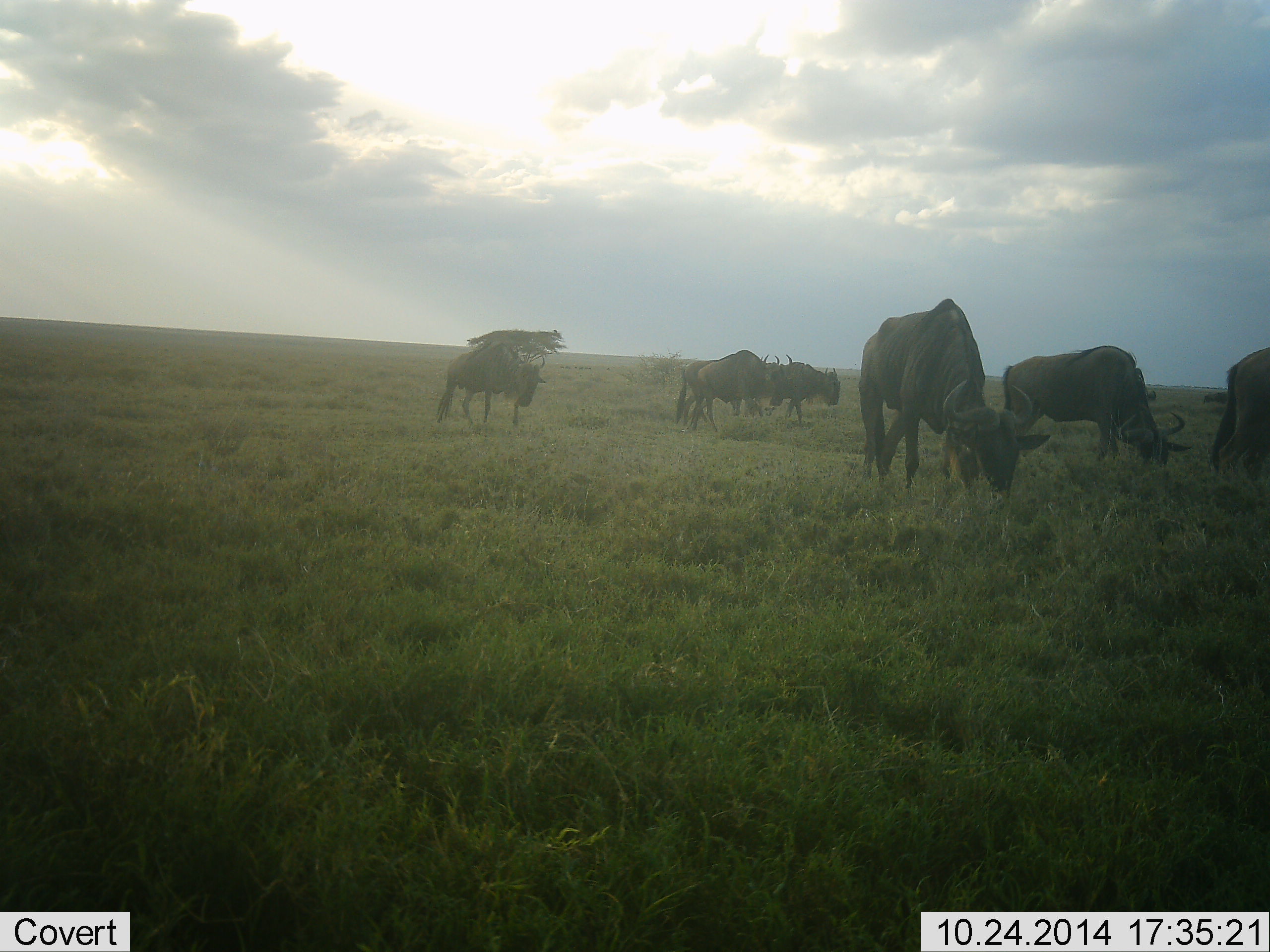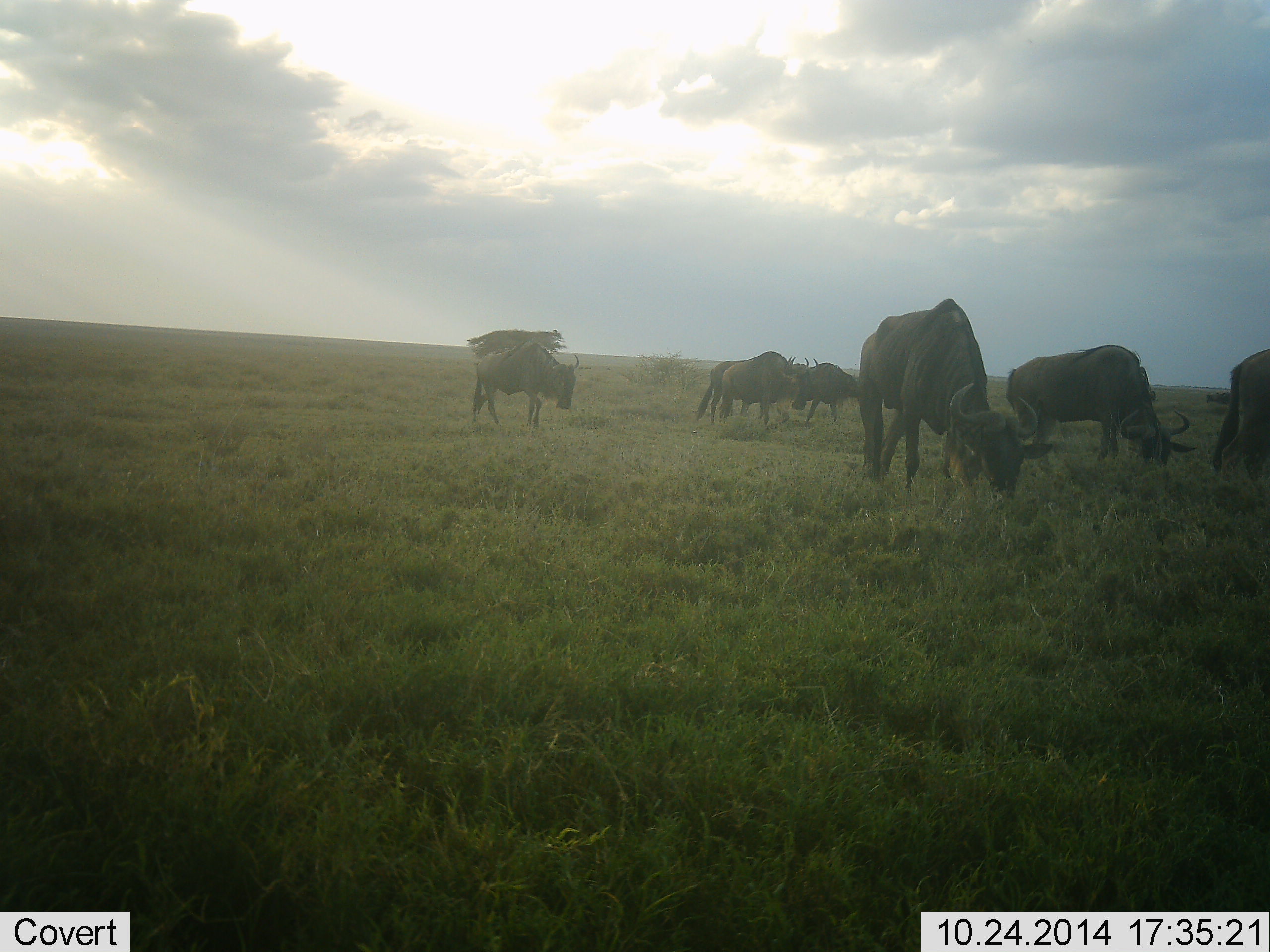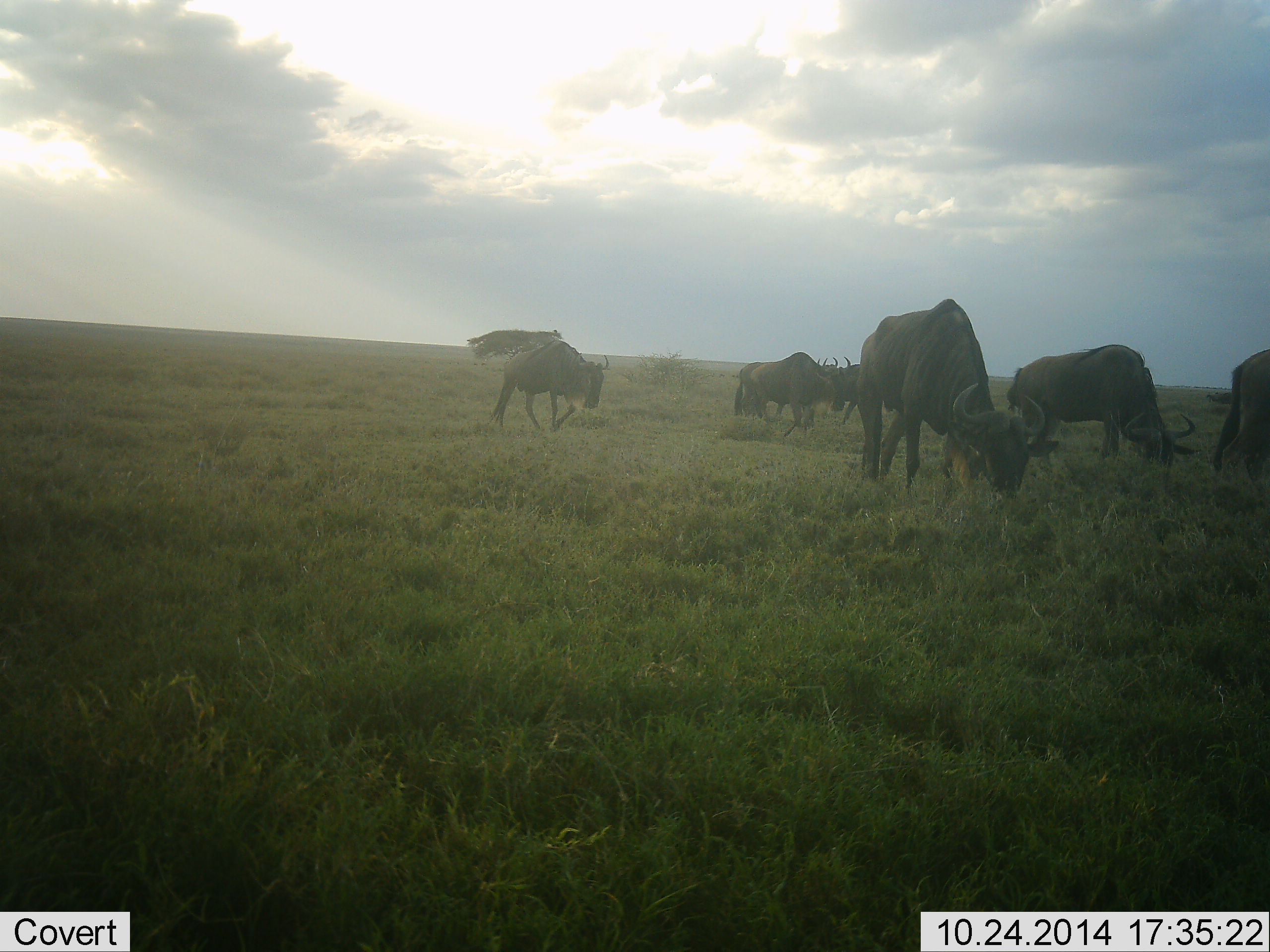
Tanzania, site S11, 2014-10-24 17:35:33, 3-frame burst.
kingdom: Animalia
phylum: Chordata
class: Mammalia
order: Artiodactyla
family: Bovidae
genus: Connochaetes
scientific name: Connochaetes taurinus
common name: blue wildebeest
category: wildebeest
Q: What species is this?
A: Wildebeest (blue wildebeest) (Connochaetes taurinus).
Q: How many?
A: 7.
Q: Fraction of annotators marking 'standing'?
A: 10%.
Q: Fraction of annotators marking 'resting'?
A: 0%.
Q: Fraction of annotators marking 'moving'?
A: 70%.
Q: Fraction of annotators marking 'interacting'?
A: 0%.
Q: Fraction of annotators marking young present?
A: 0%.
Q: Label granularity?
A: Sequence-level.